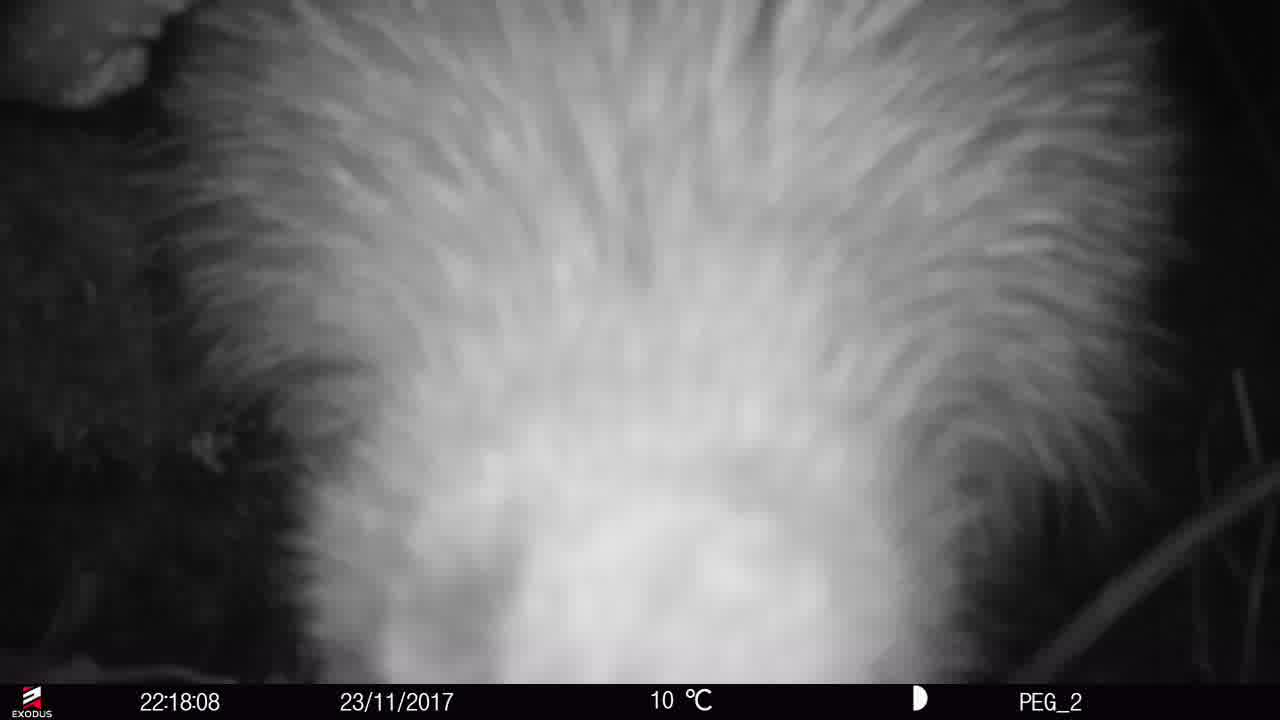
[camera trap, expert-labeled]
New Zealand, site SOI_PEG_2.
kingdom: Animalia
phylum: Chordata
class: Aves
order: Apterygiformes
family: Apterygidae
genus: Apteryx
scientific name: Apteryx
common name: kiwi